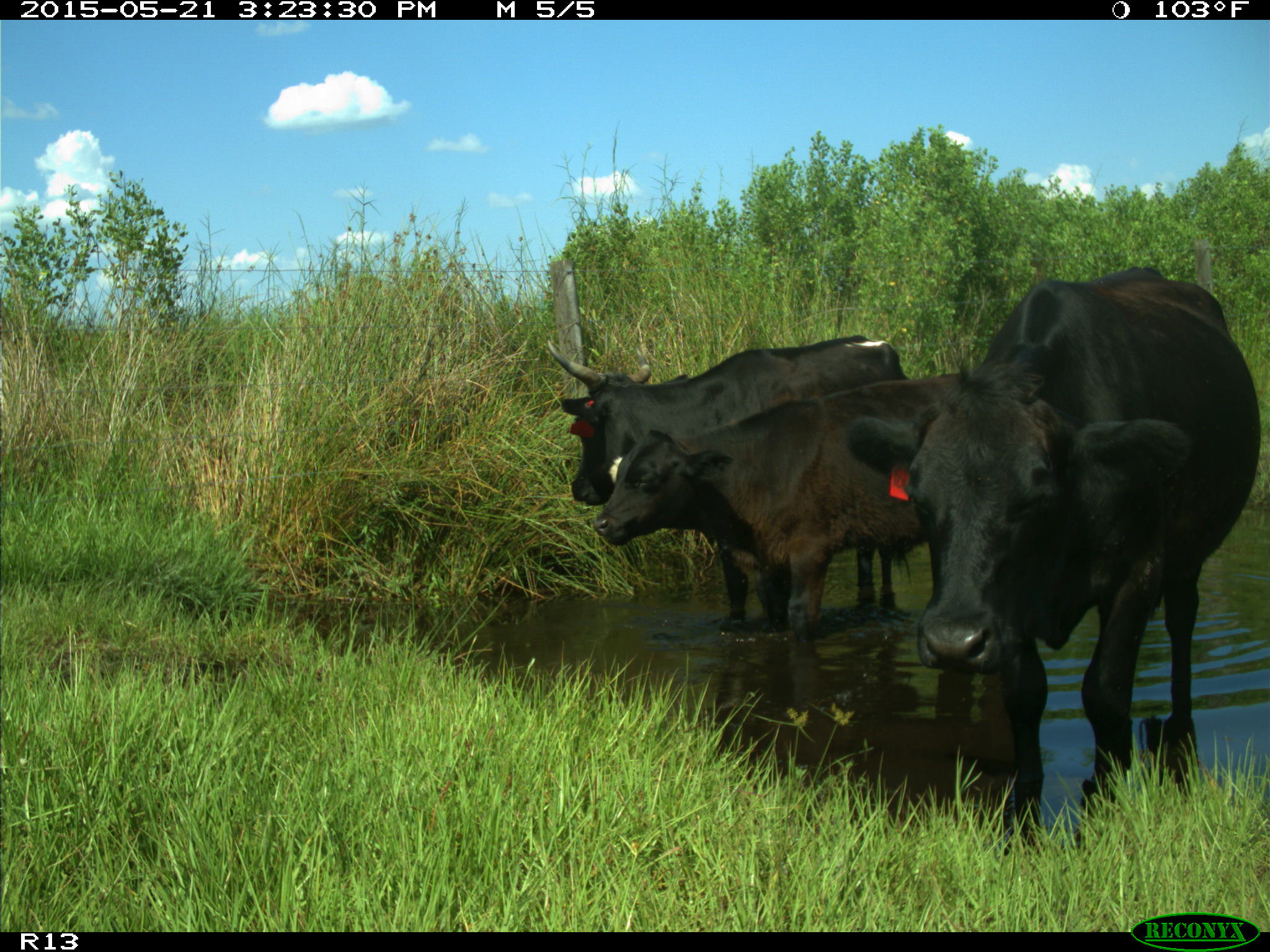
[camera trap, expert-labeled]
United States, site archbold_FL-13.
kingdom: Animalia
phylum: Chordata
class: Mammalia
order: Artiodactyla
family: Bovidae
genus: Bos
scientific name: Bos taurus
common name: domestic cow